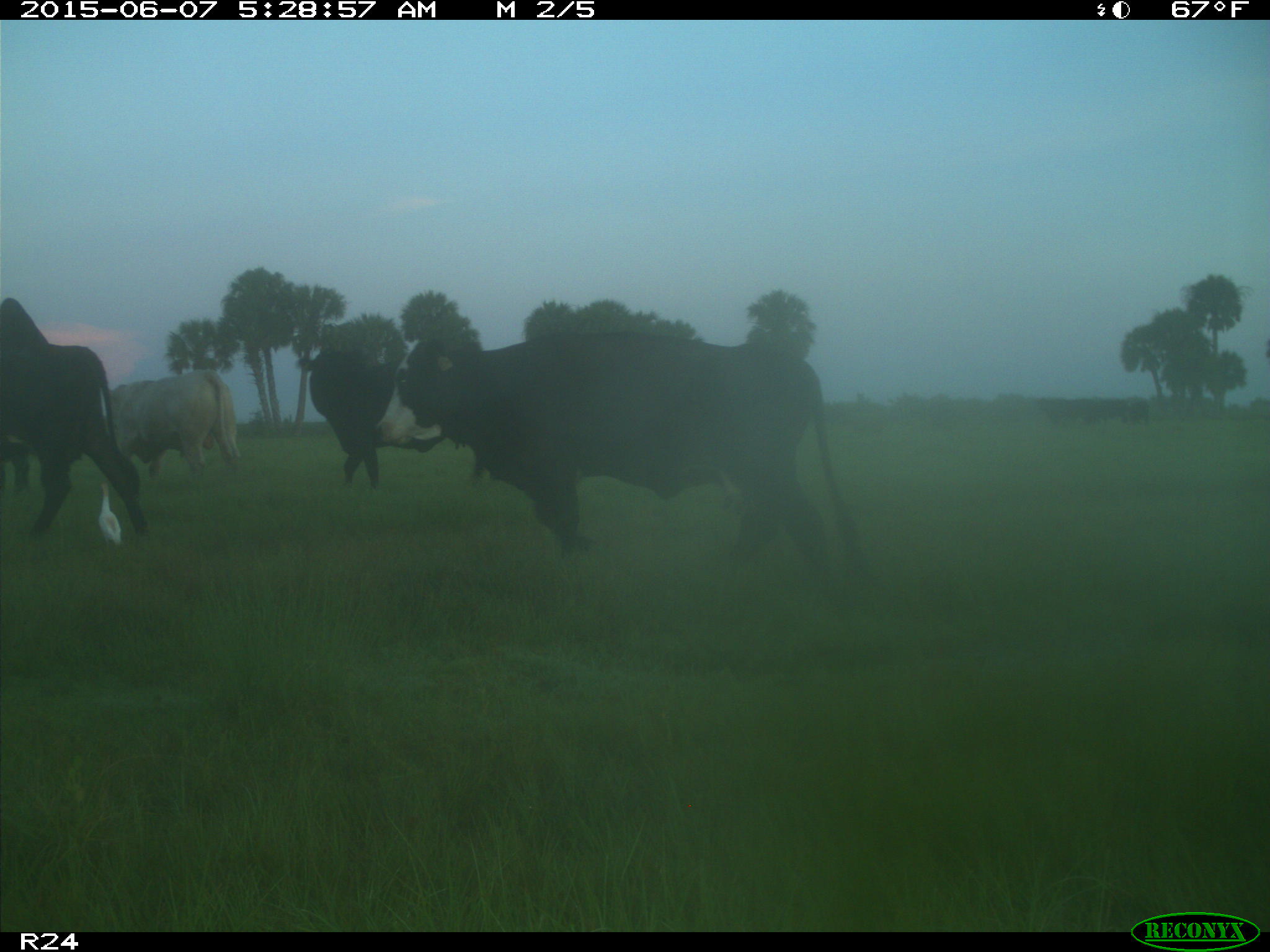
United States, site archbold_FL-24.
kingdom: Animalia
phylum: Chordata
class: Mammalia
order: Artiodactyla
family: Bovidae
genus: Bos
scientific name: Bos taurus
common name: domestic cow